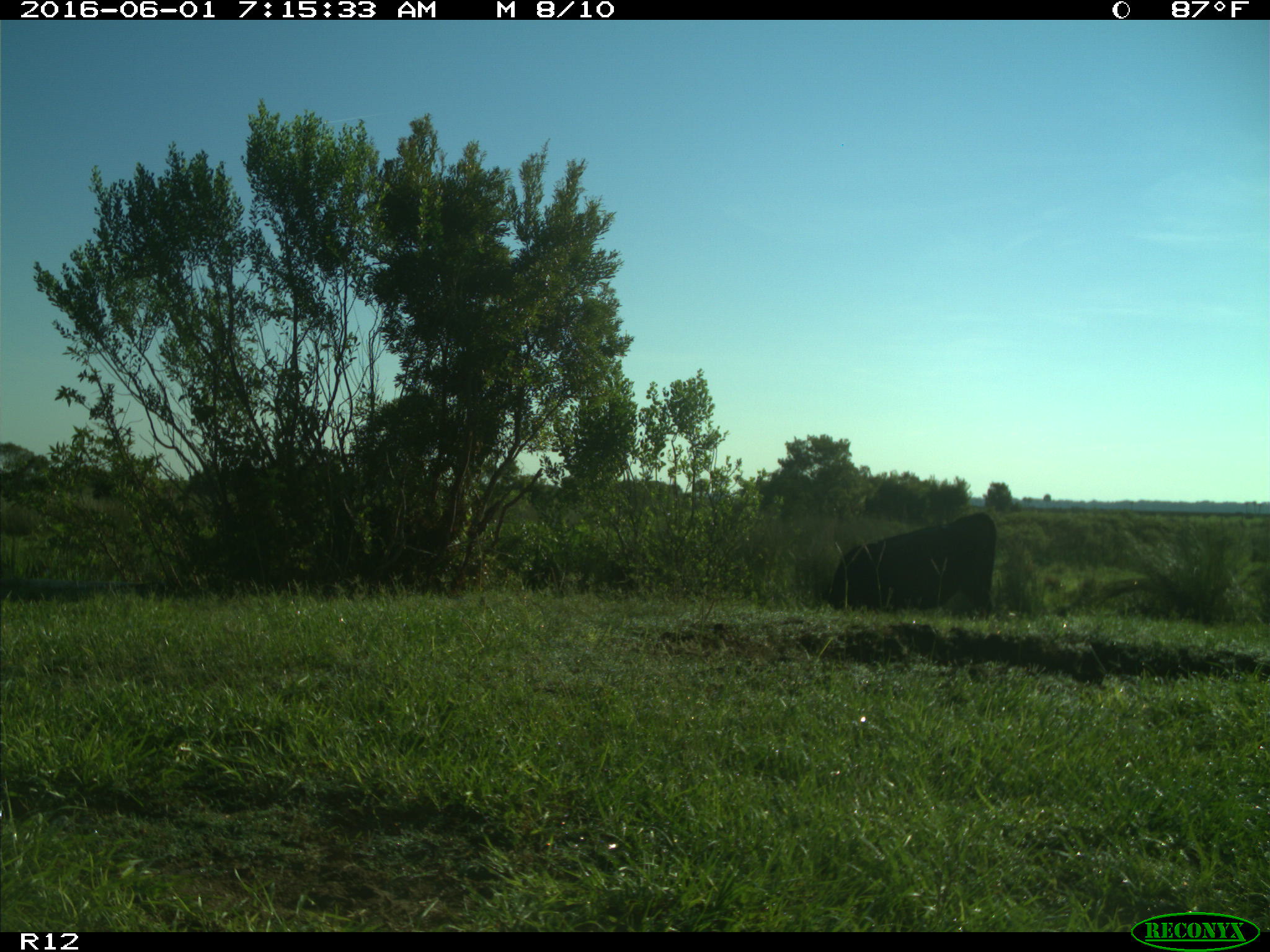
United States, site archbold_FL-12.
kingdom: Animalia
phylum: Chordata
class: Mammalia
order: Artiodactyla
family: Bovidae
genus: Bos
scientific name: Bos taurus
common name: domestic cow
Bos taurus (domestic cow).